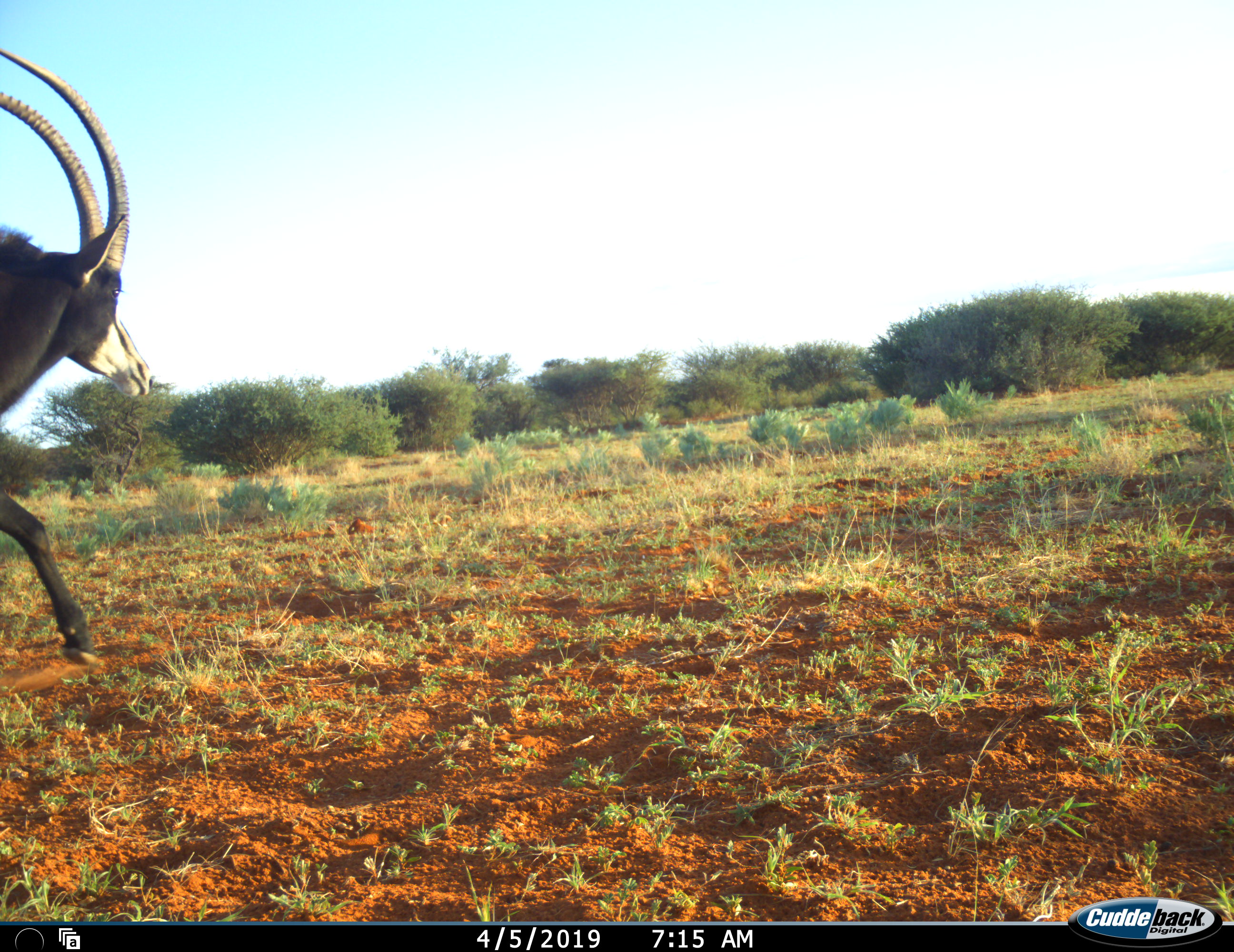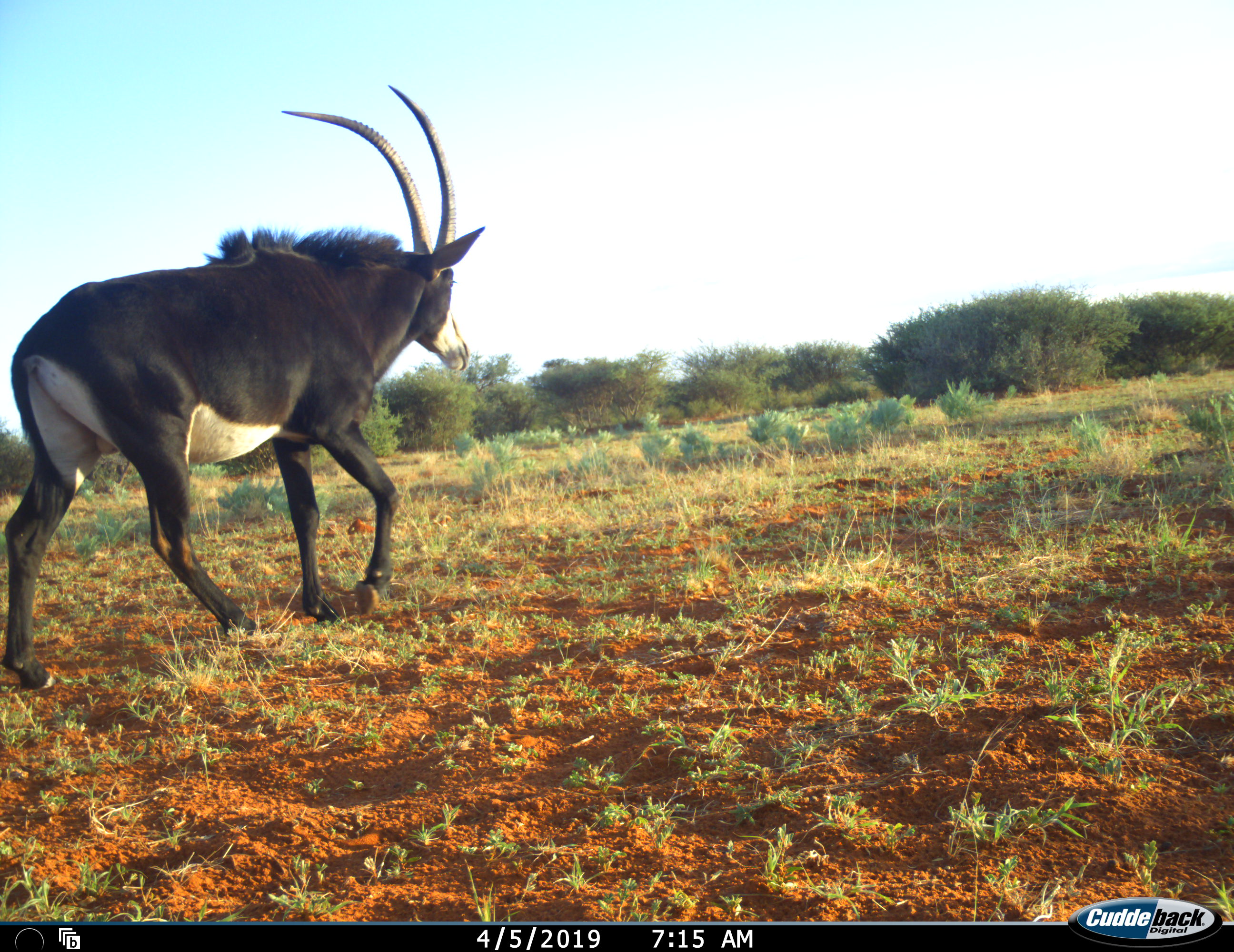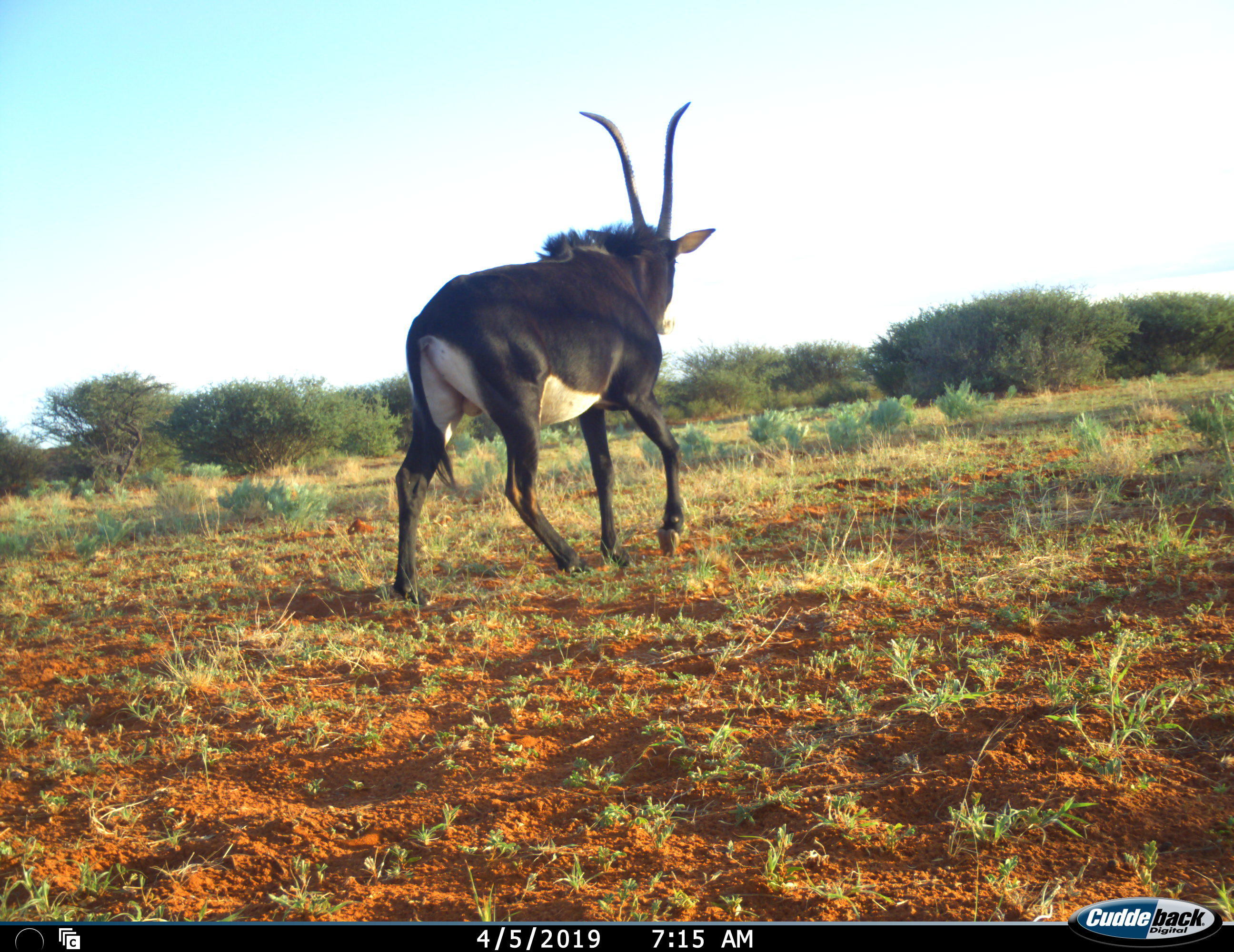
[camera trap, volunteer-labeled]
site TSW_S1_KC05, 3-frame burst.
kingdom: Animalia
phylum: Chordata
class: Mammalia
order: Artiodactyla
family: Bovidae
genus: Hippotragus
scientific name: Hippotragus niger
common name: sable antelope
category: sable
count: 1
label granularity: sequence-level